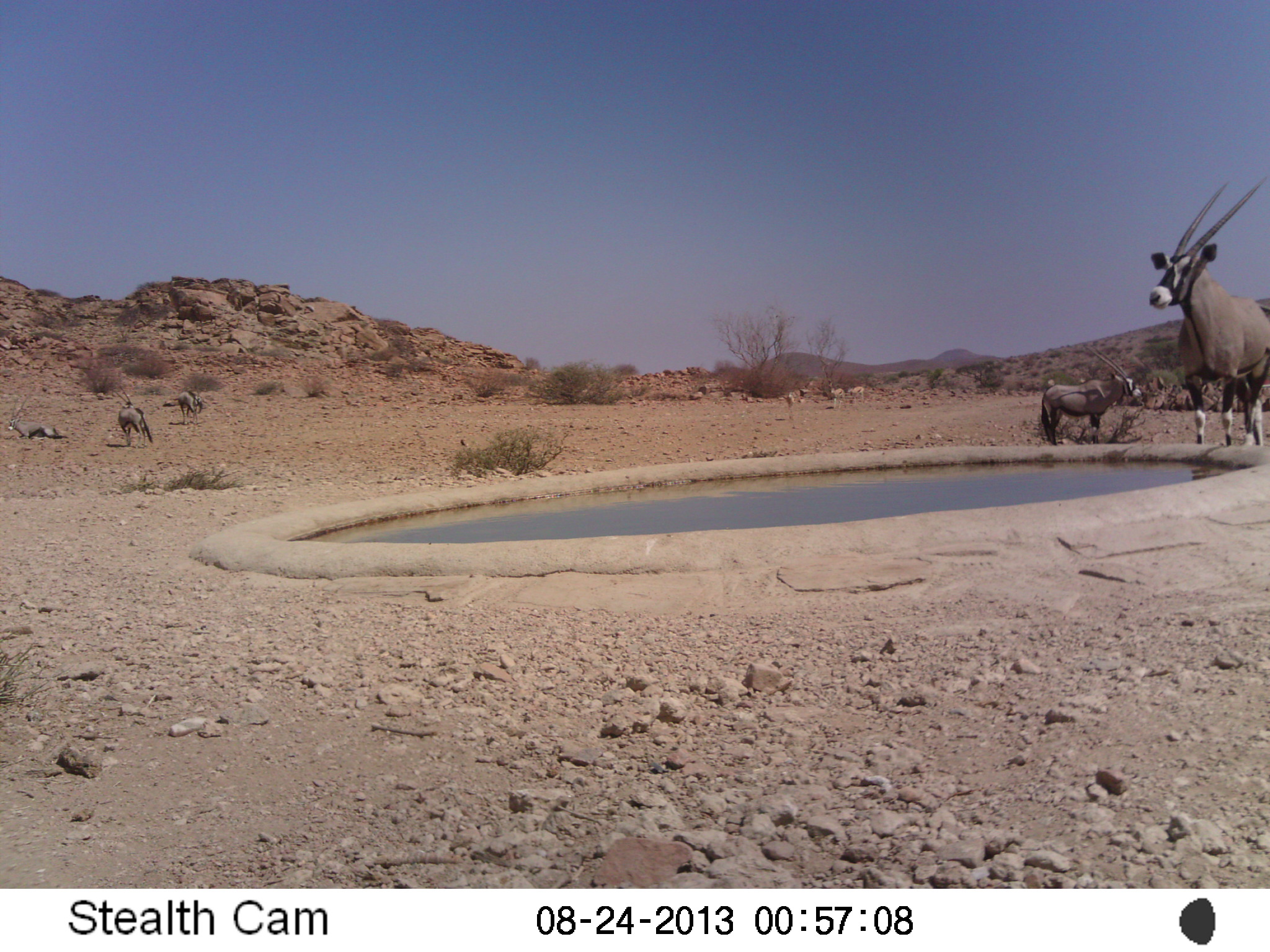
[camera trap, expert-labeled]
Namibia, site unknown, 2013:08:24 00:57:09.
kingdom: Animalia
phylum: Chordata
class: Mammalia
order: Artiodactyla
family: Bovidae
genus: Oryx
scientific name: Oryx gazella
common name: gemsbok